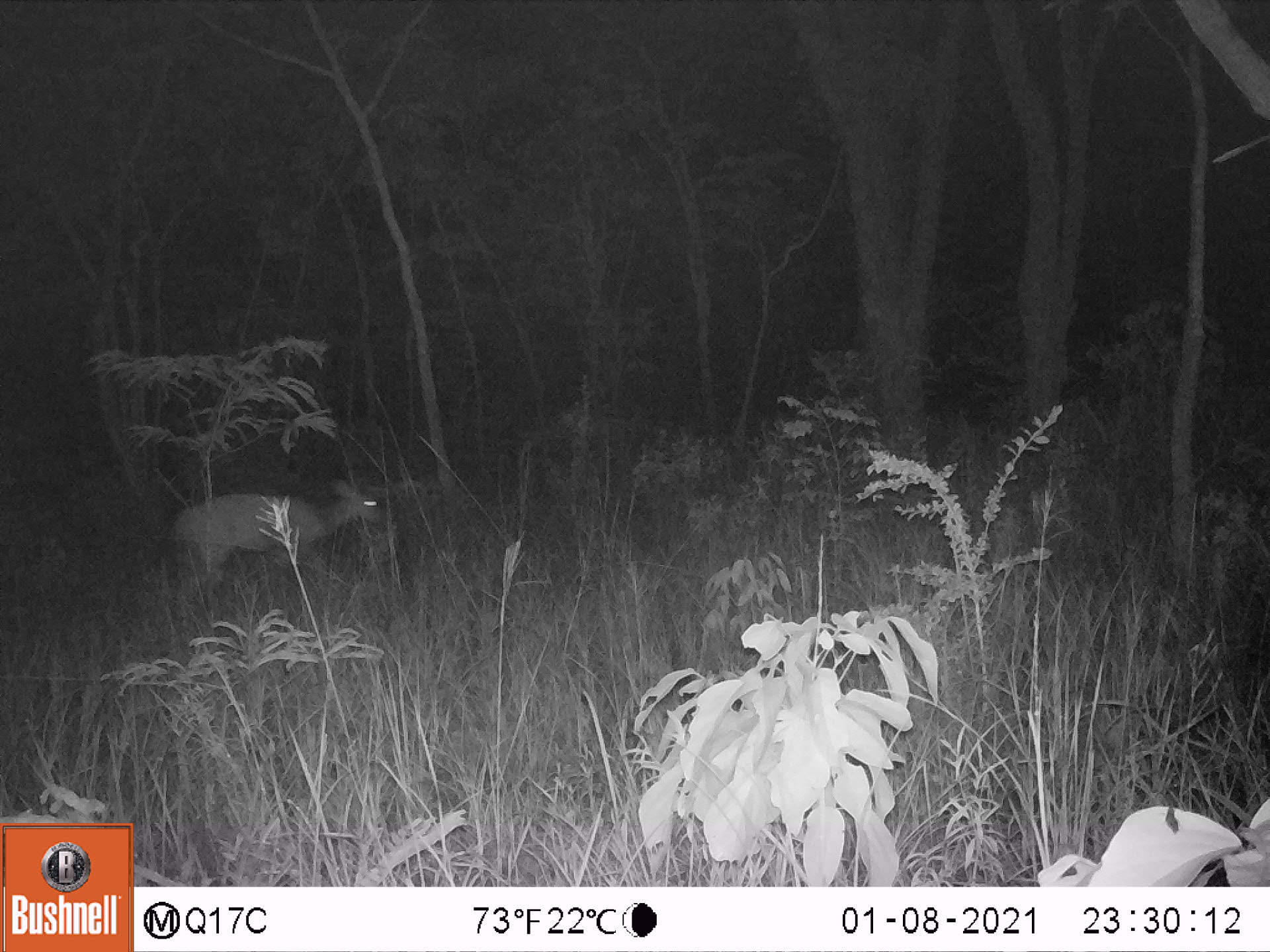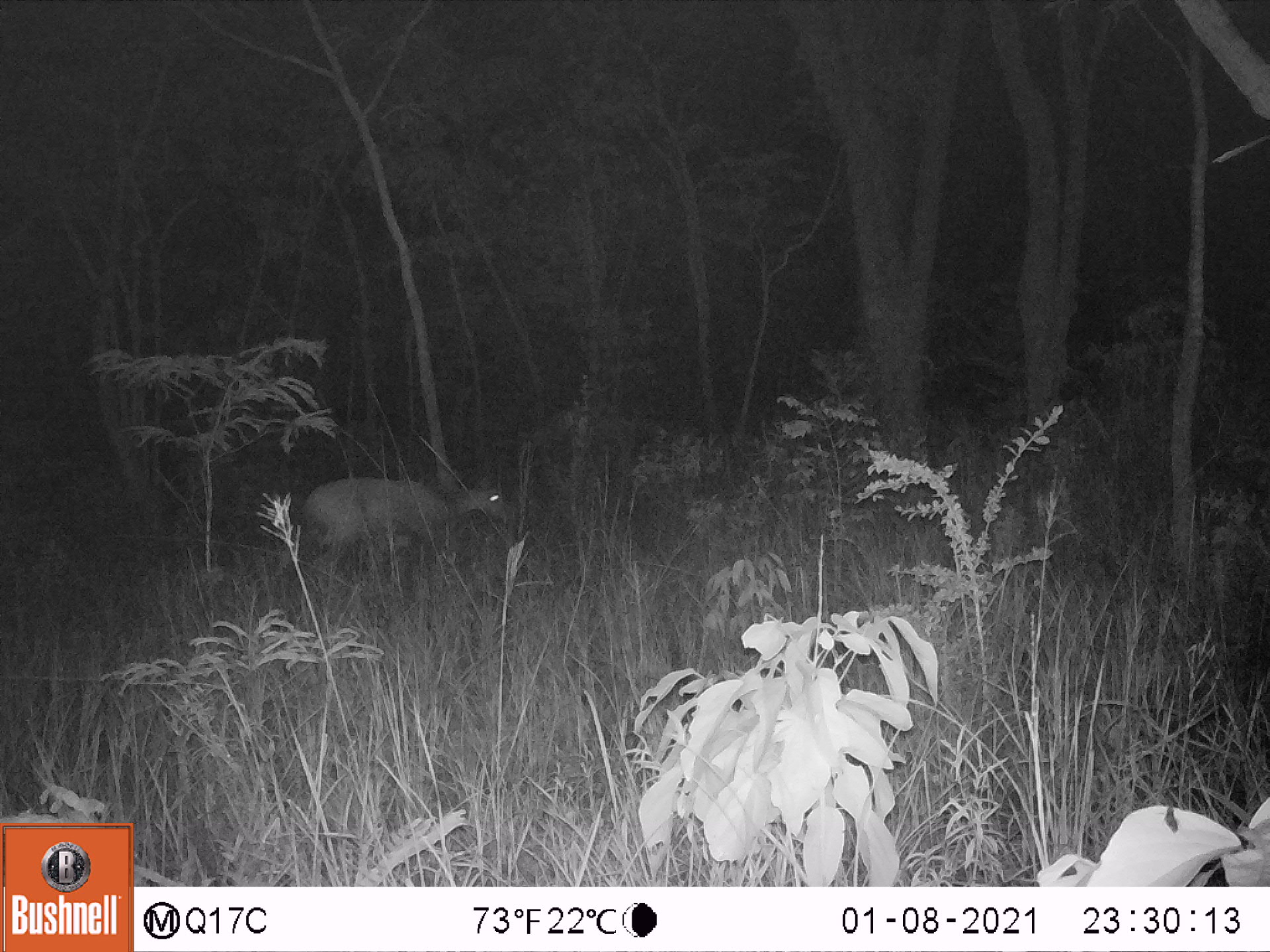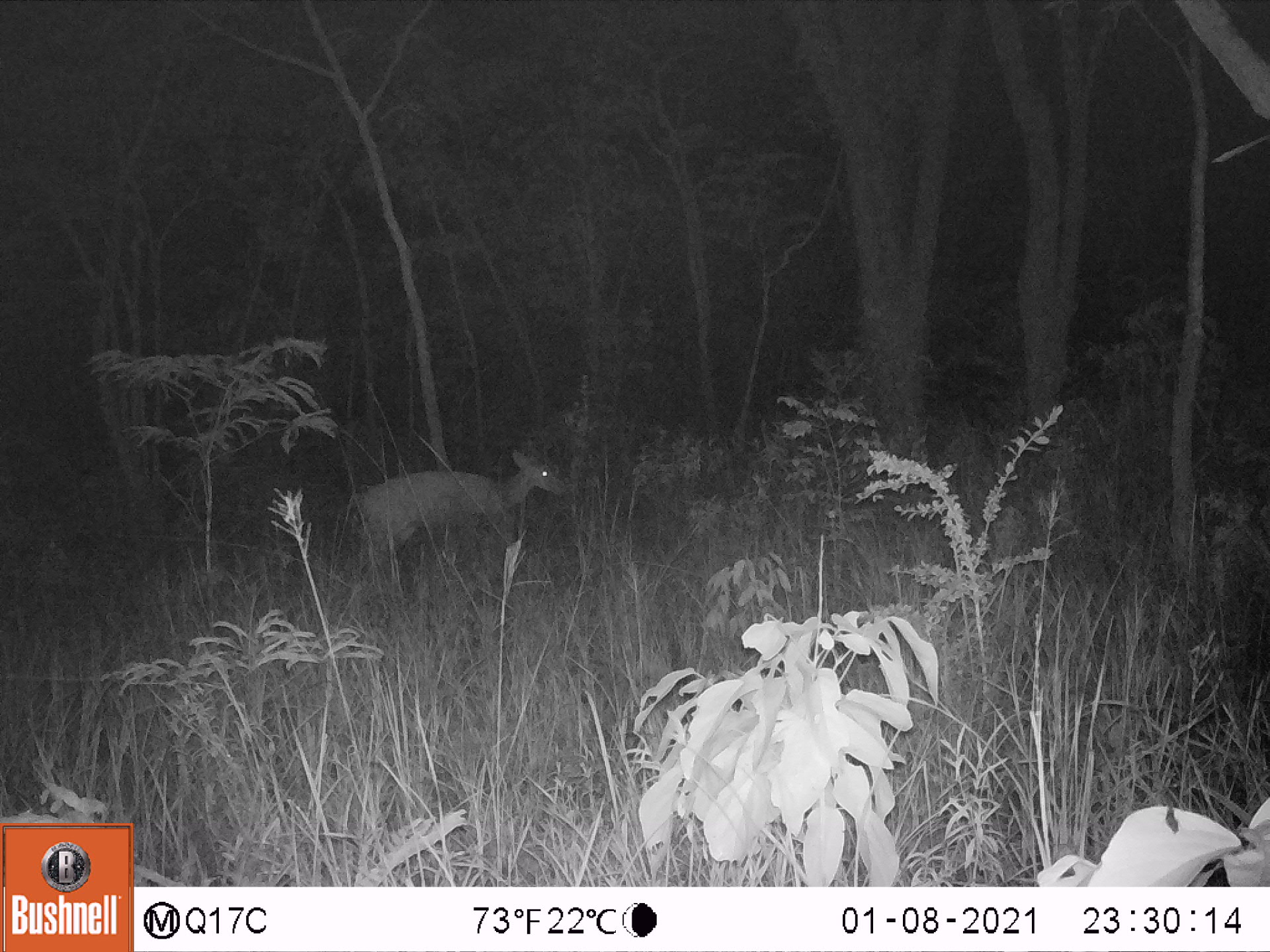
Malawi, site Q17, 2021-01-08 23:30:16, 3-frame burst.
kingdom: Animalia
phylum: Chordata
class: Mammalia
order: Artiodactyla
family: Bovidae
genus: Tragelaphus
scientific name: Tragelaphus sylvaticus sylvaticus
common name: cape bushbuck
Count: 1.